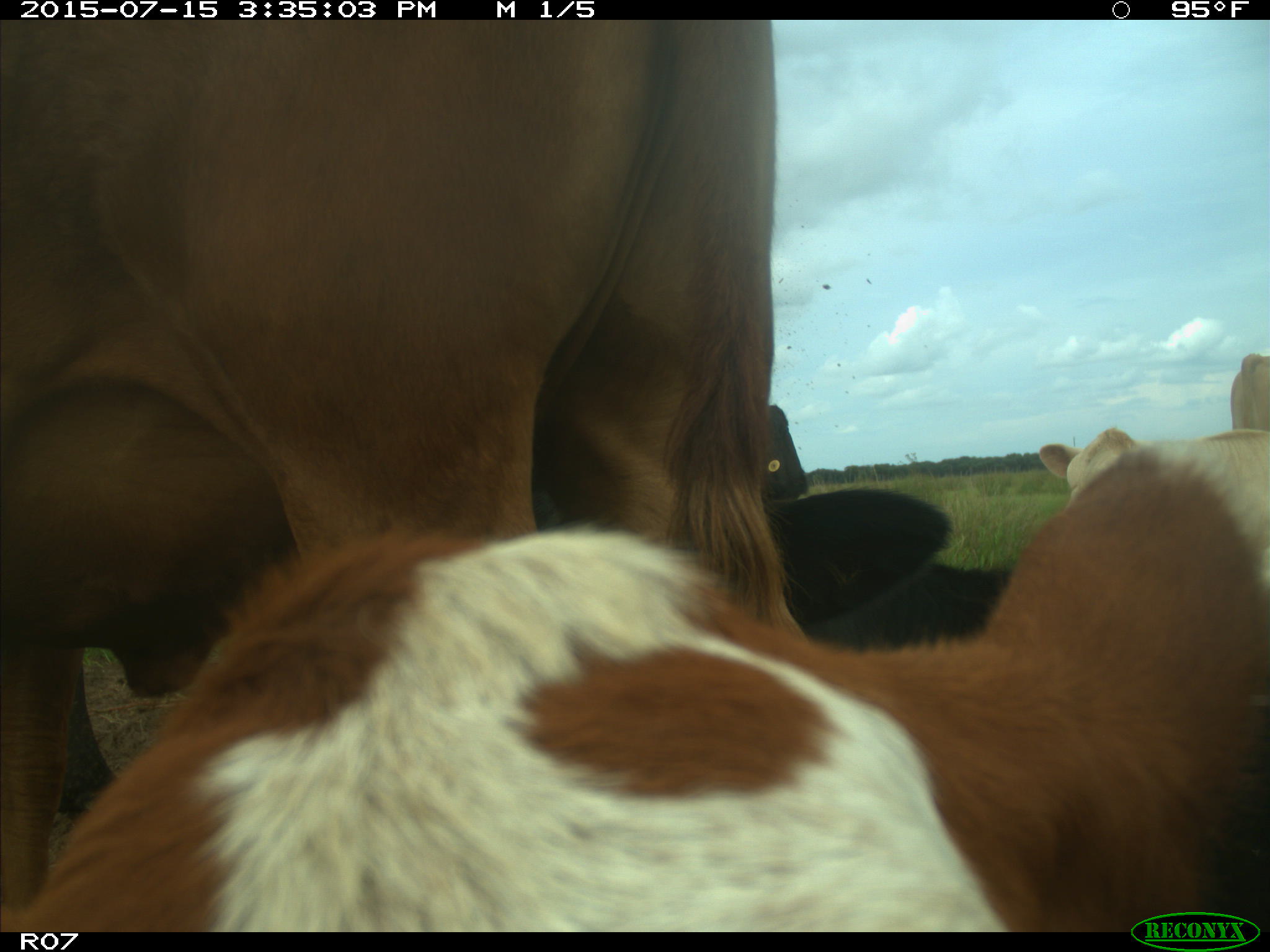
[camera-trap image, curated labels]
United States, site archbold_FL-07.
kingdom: Animalia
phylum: Chordata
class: Mammalia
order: Artiodactyla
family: Bovidae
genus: Bos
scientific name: Bos taurus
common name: domestic cow